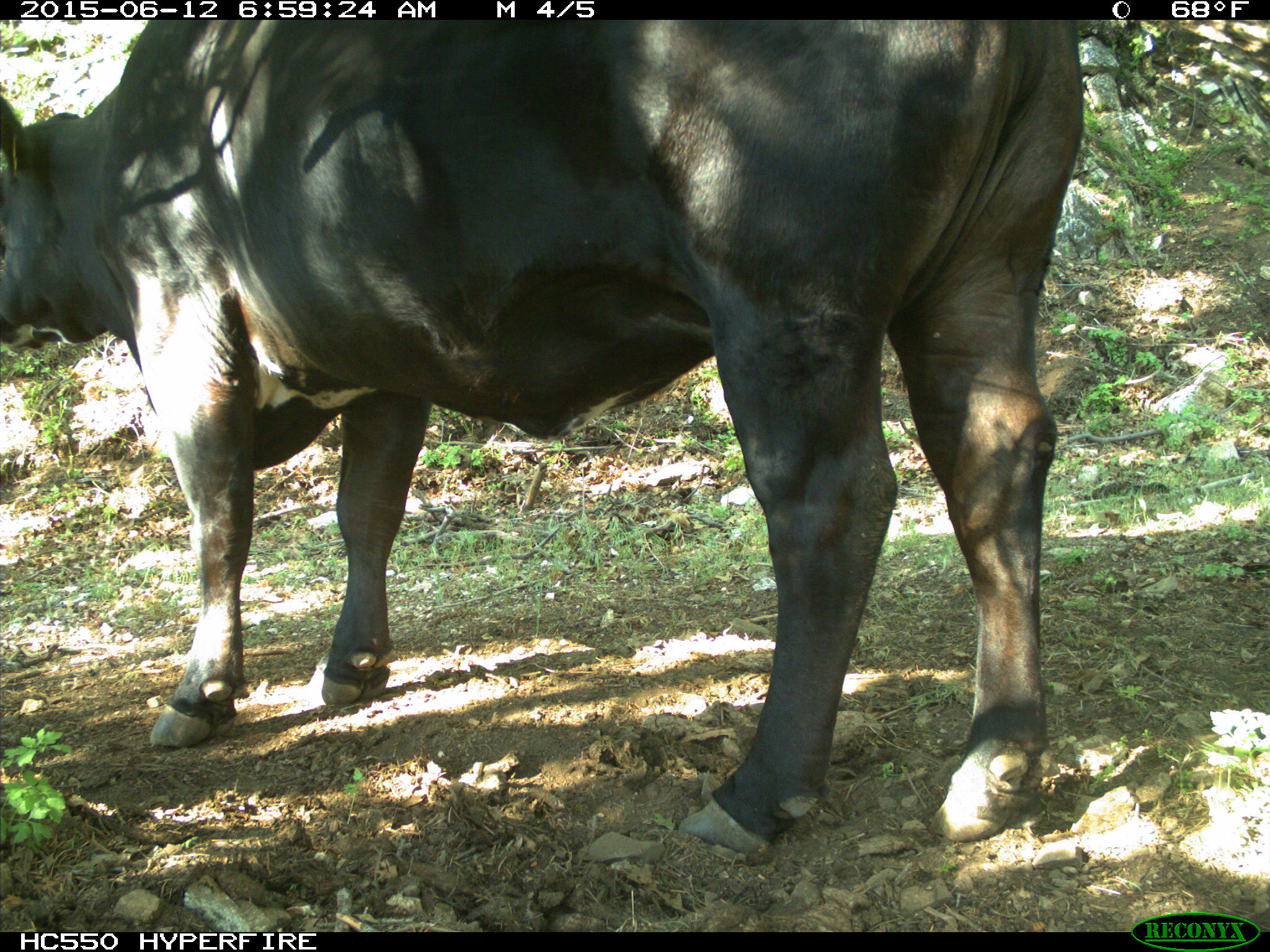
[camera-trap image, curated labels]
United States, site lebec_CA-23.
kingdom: Animalia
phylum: Chordata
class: Mammalia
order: Artiodactyla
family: Bovidae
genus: Bos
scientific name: Bos taurus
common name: domestic cow